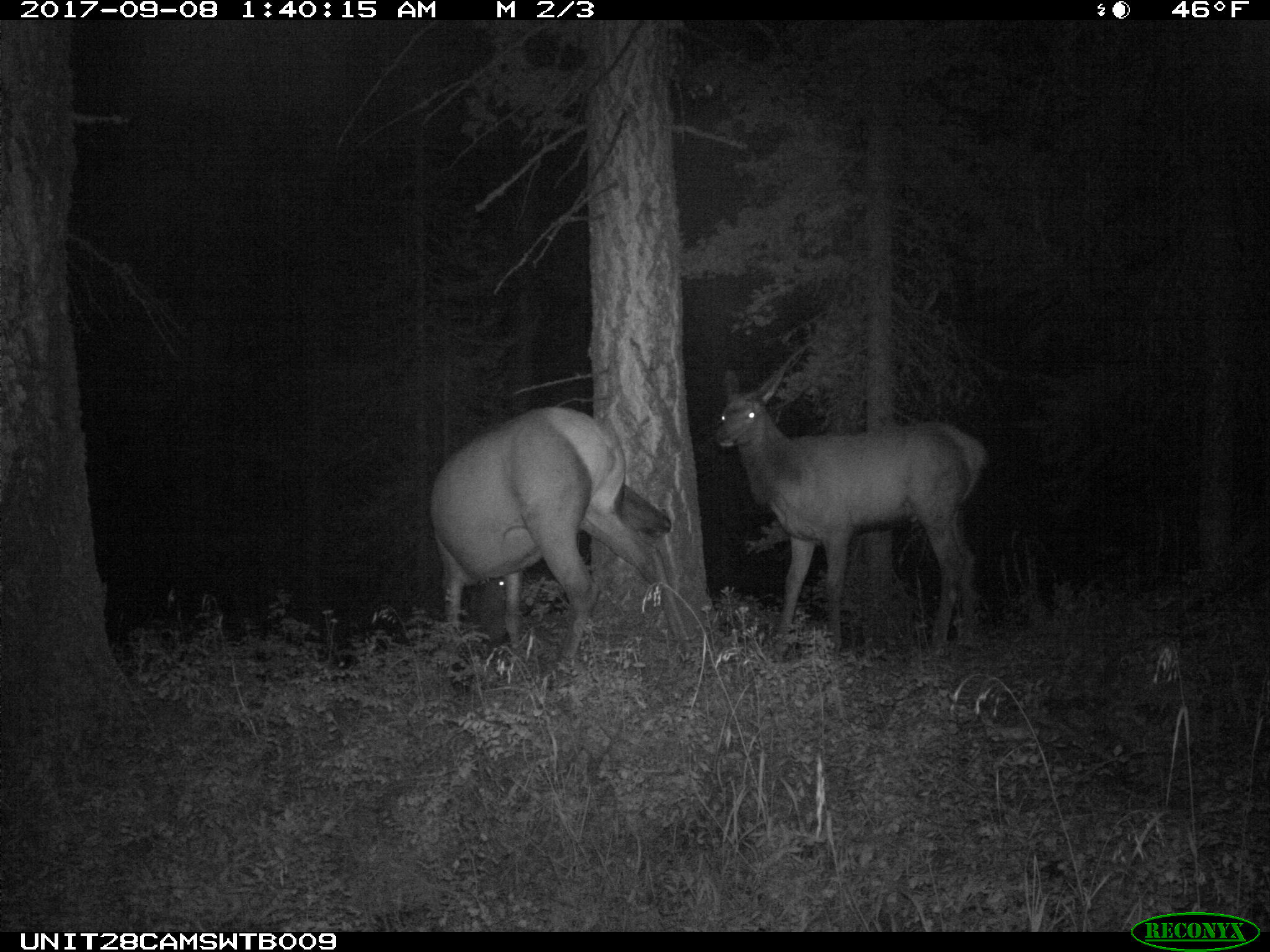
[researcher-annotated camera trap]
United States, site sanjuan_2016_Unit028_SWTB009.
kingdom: Animalia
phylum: Chordata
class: Mammalia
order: Artiodactyla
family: Cervidae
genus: Cervus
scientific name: Cervus elaphus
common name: red deer